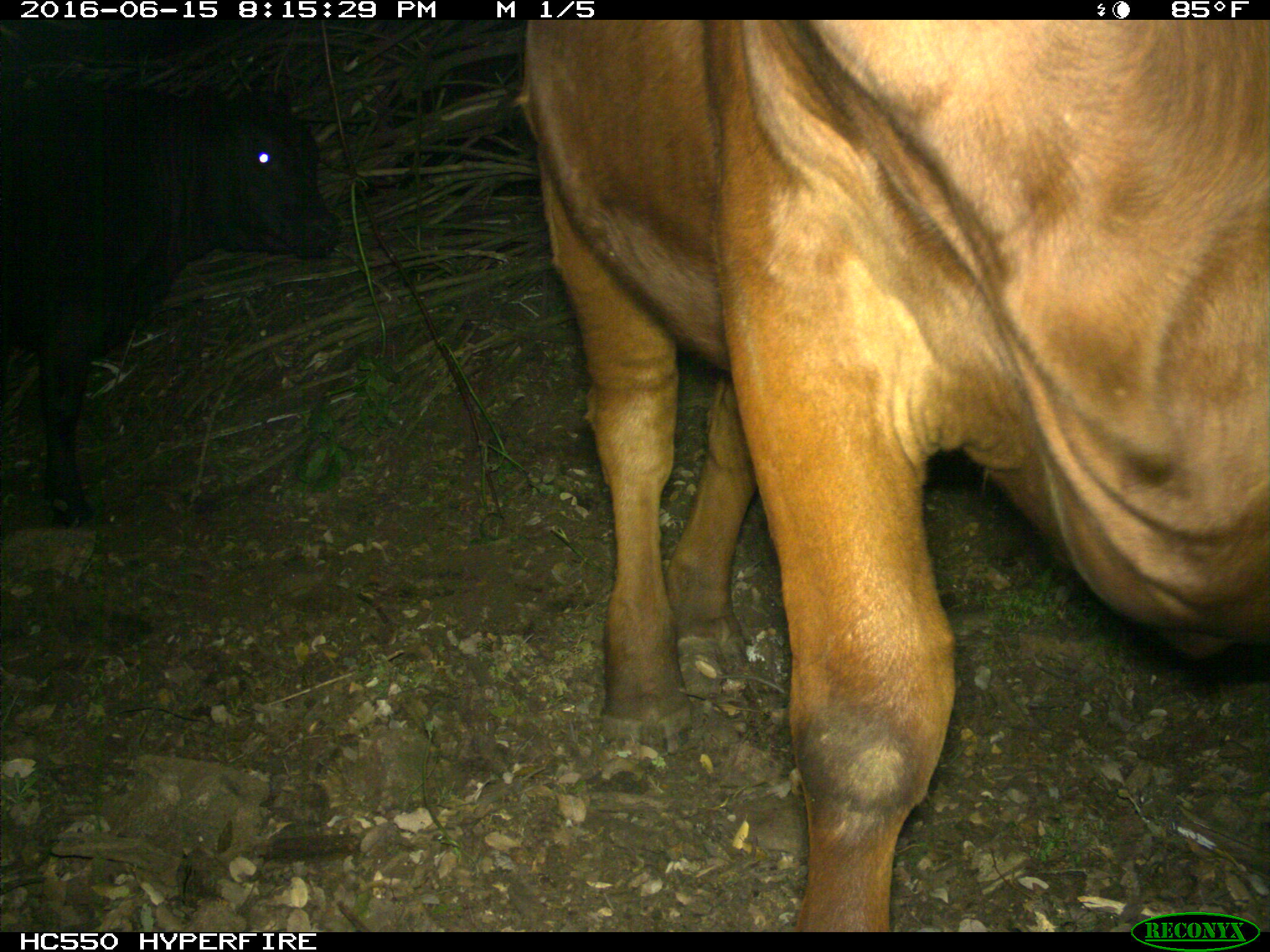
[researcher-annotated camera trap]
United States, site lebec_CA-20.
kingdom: Animalia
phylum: Chordata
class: Mammalia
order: Artiodactyla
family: Bovidae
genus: Bos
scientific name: Bos taurus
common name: domestic cow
Bos taurus (domestic cow).